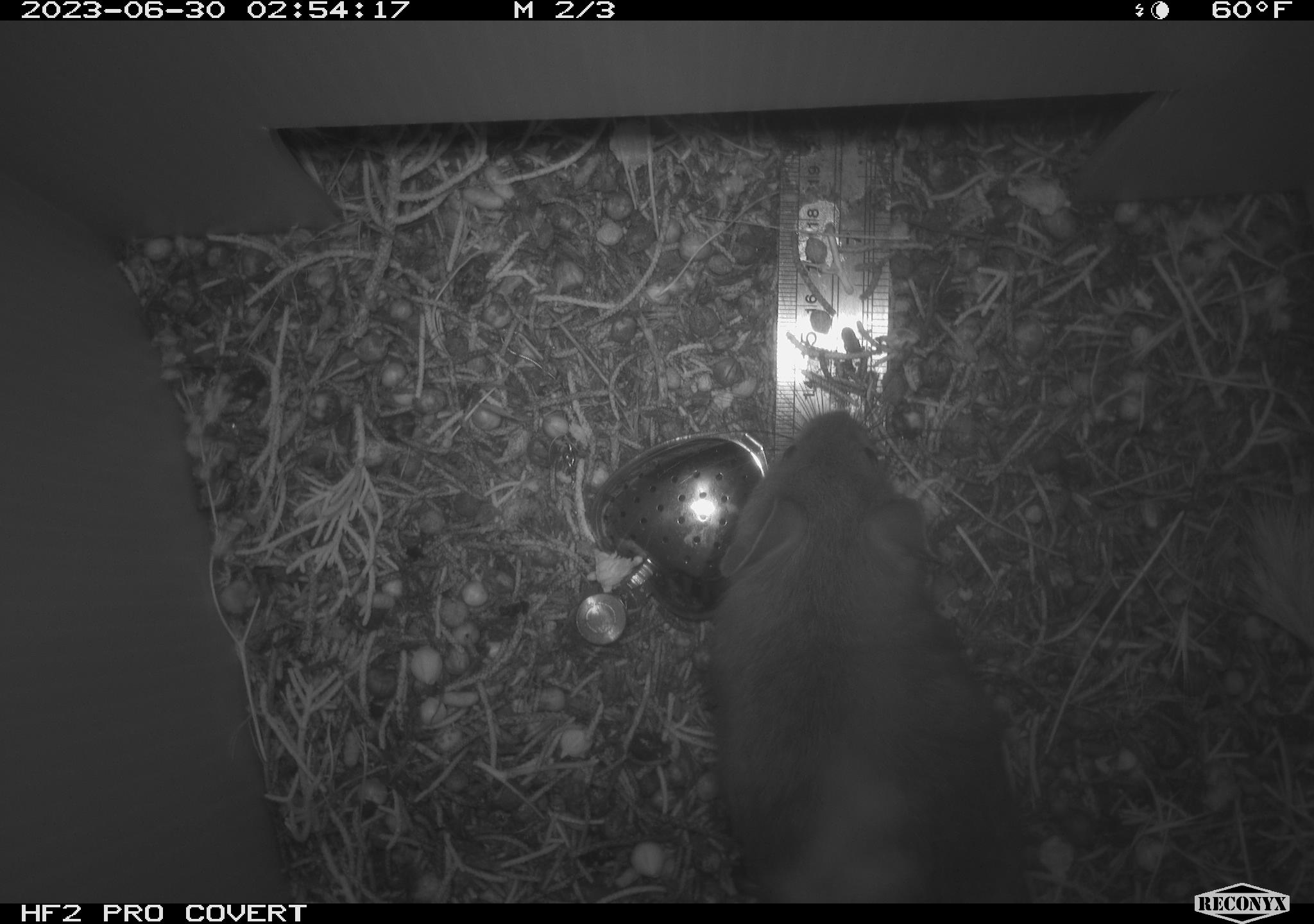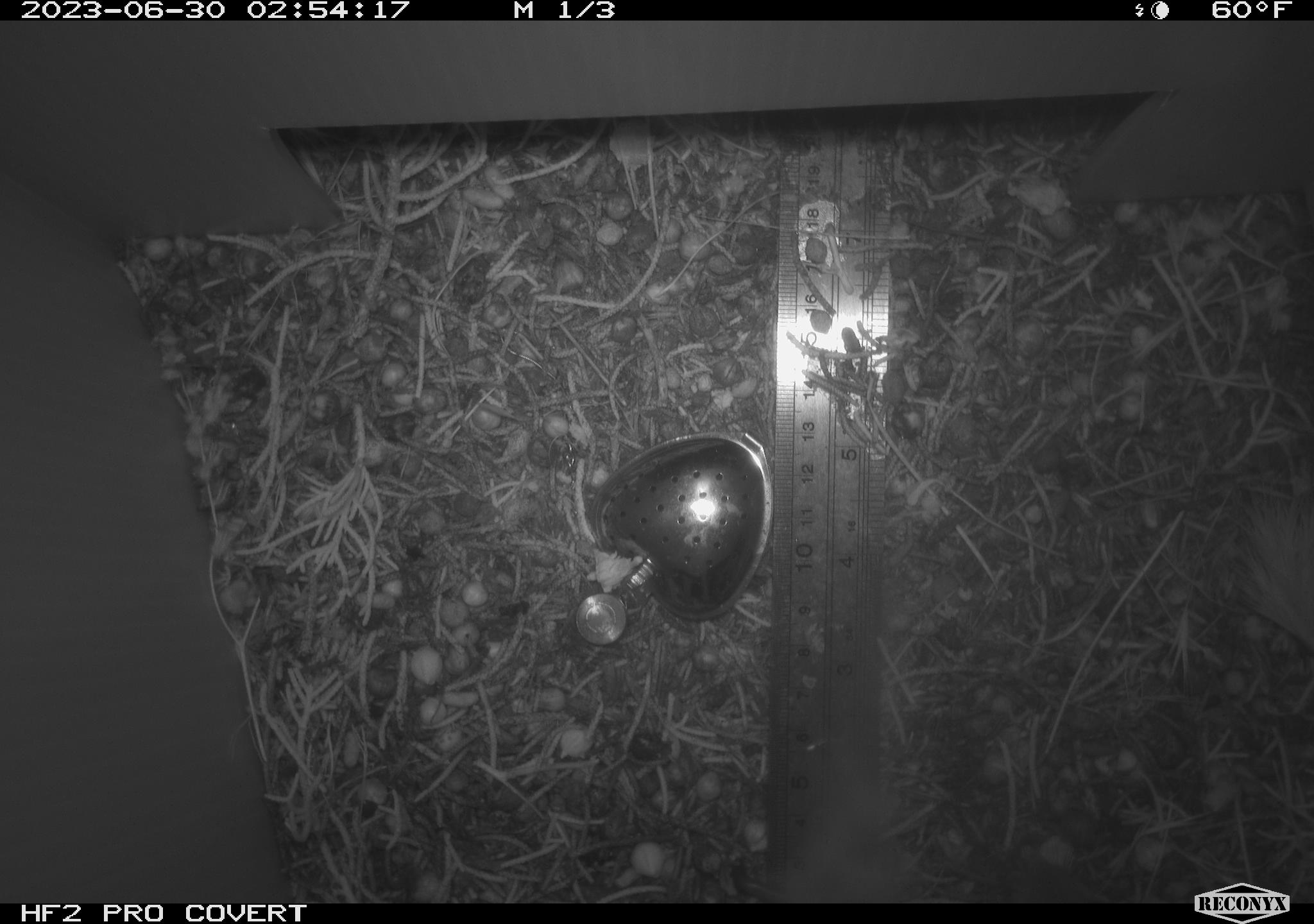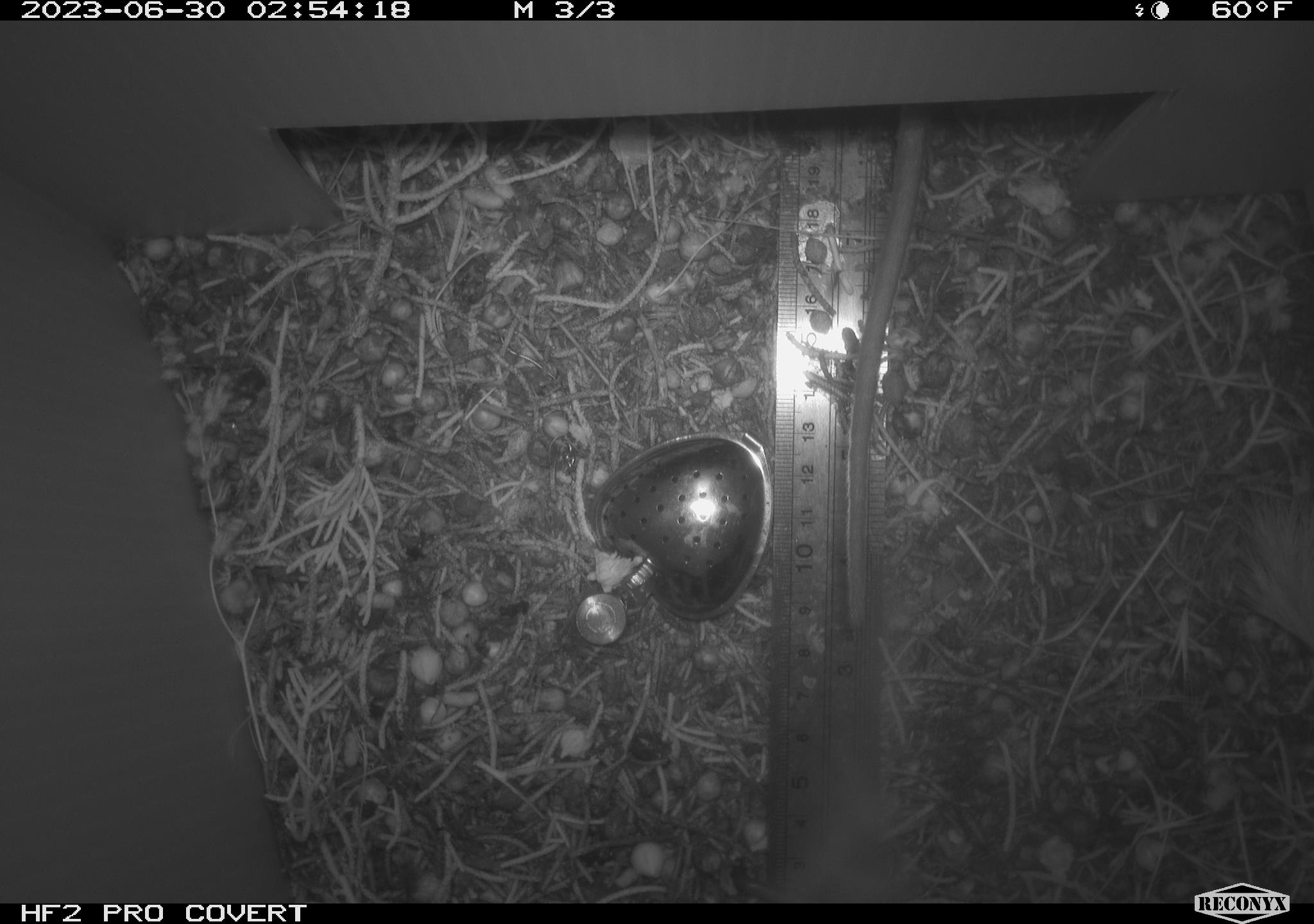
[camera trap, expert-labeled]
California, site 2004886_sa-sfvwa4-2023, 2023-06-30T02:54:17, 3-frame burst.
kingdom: Animalia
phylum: Chordata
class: Mammalia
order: Rodentia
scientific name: Rodentia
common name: rodent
Rodent (Rodentia).